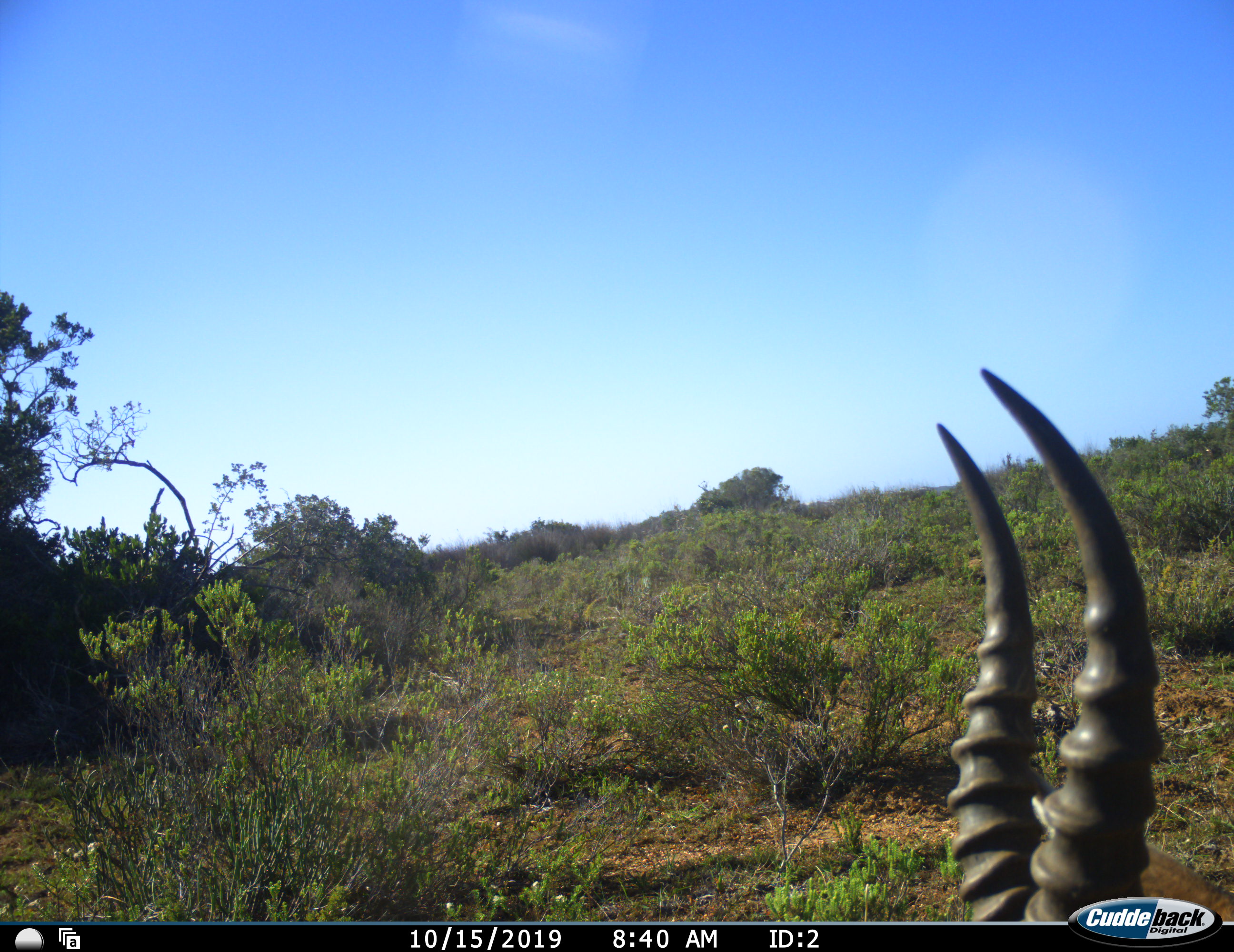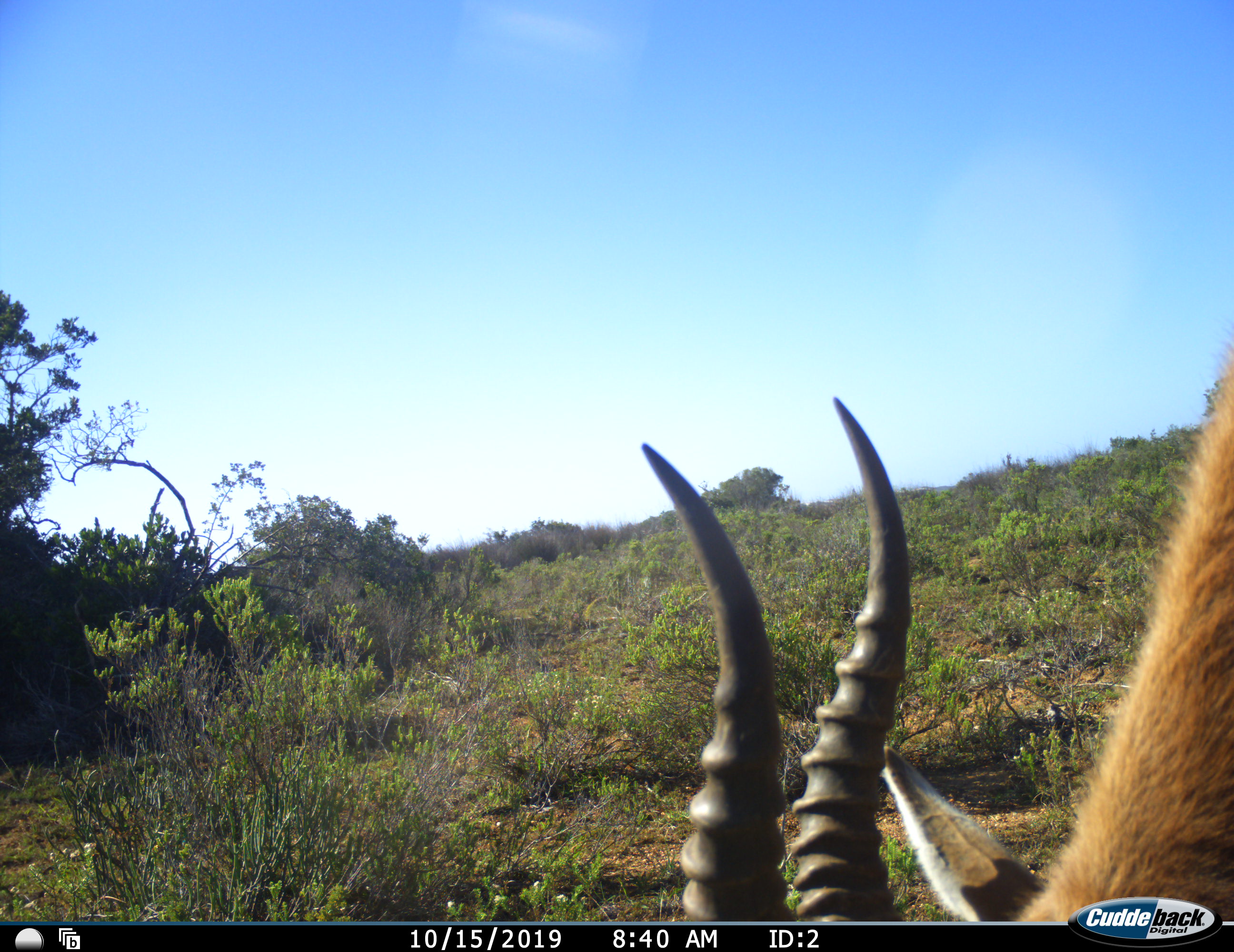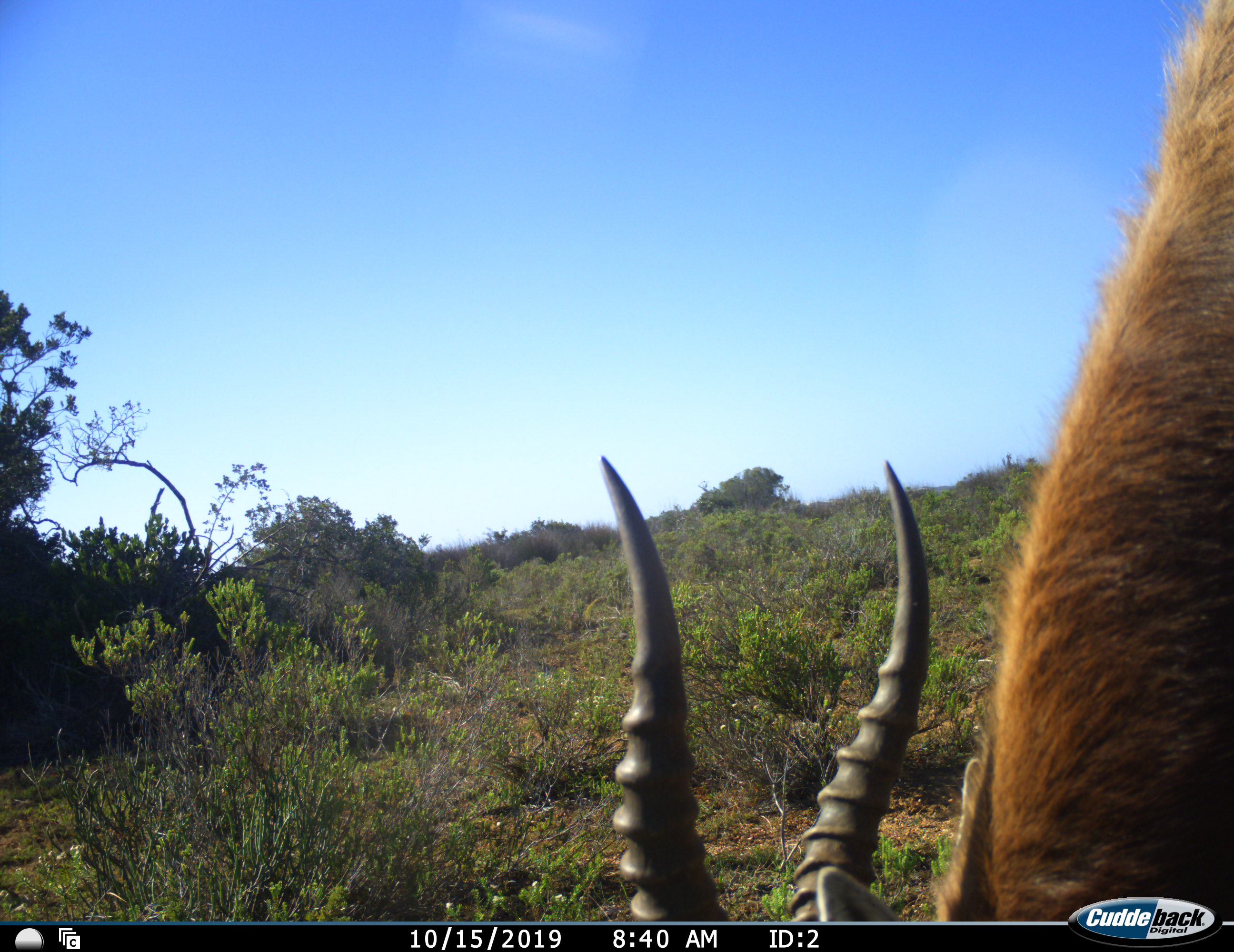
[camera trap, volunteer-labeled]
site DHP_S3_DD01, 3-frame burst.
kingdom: Animalia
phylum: Chordata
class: Mammalia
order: Artiodactyla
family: Bovidae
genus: Damaliscus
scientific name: Damaliscus pygargus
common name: bontebok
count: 1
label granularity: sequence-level